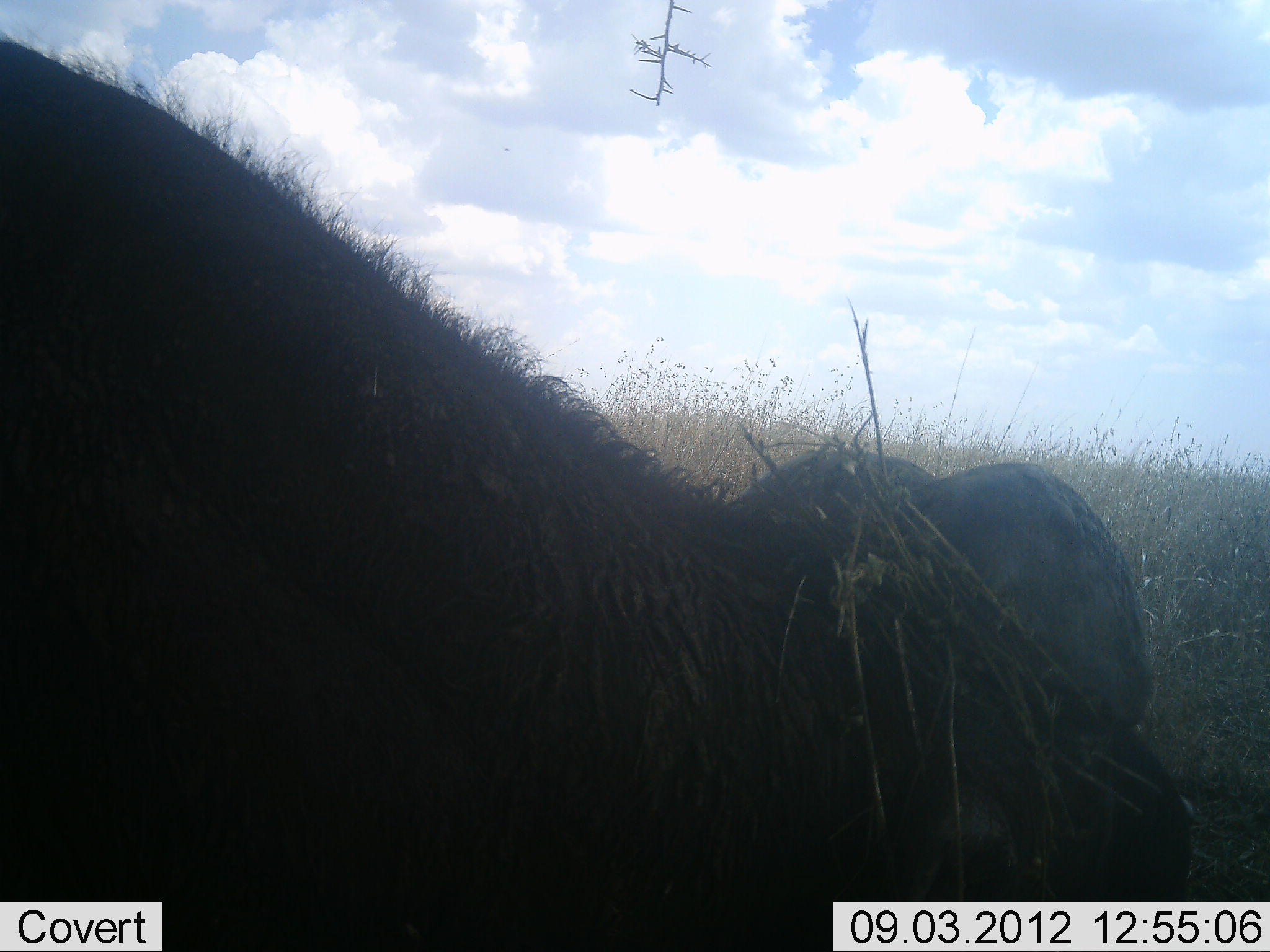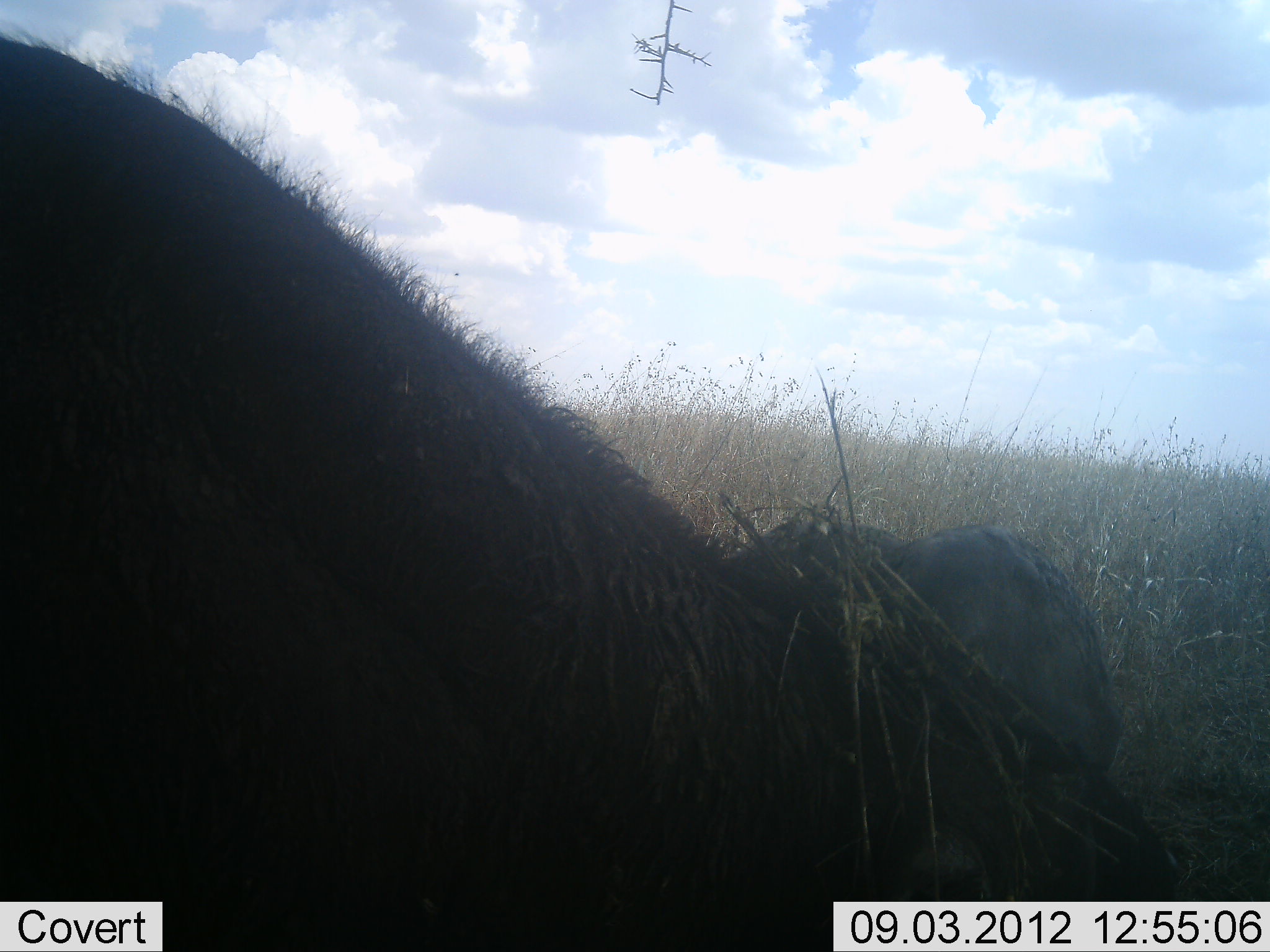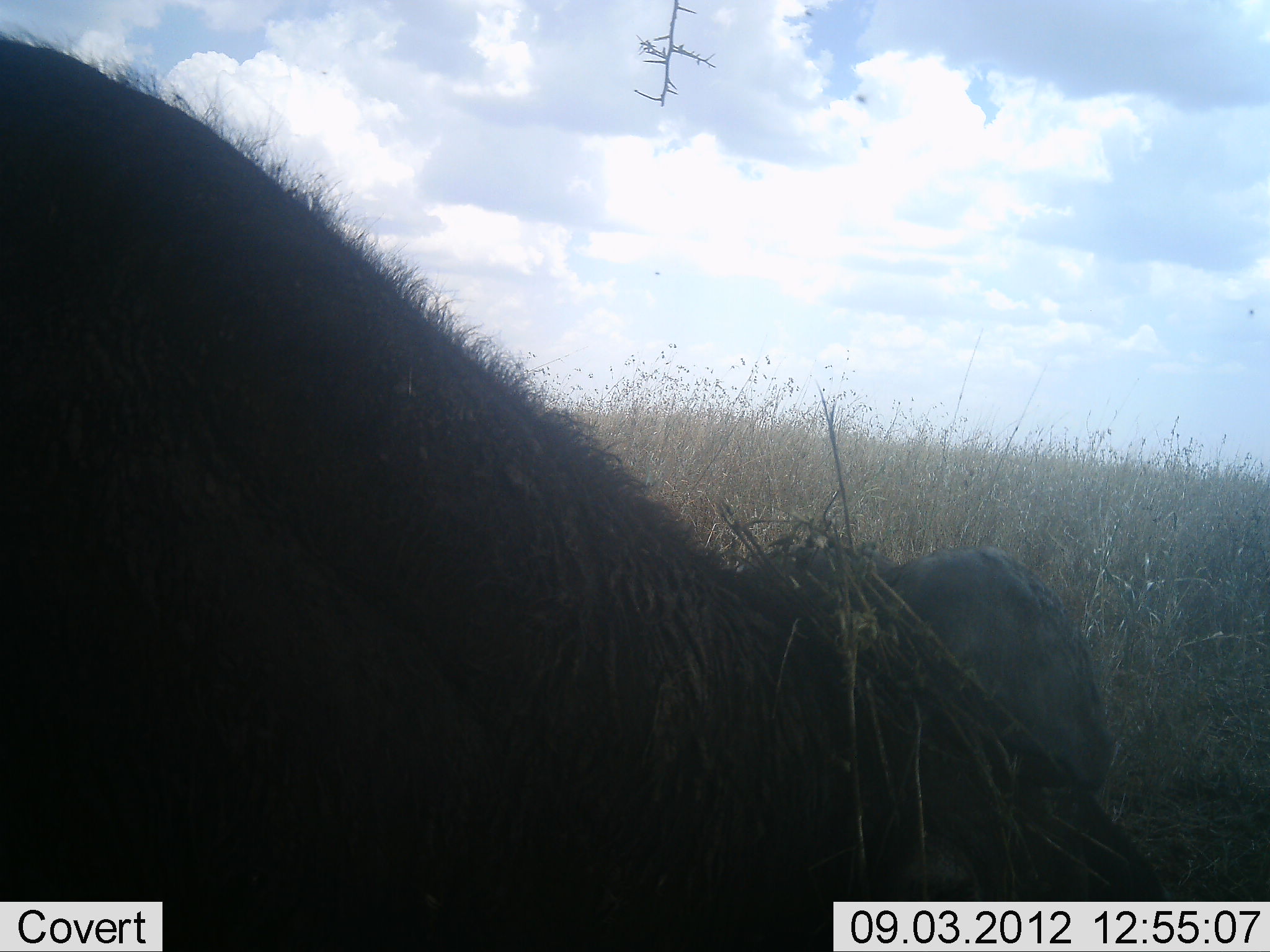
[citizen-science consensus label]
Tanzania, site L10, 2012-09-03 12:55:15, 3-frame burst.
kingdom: Animalia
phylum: Chordata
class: Mammalia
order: Artiodactyla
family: Bovidae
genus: Syncerus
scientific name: Syncerus caffer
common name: cape buffalo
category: buffalo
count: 1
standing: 20%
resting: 30%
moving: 10%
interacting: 0%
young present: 0%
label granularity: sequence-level